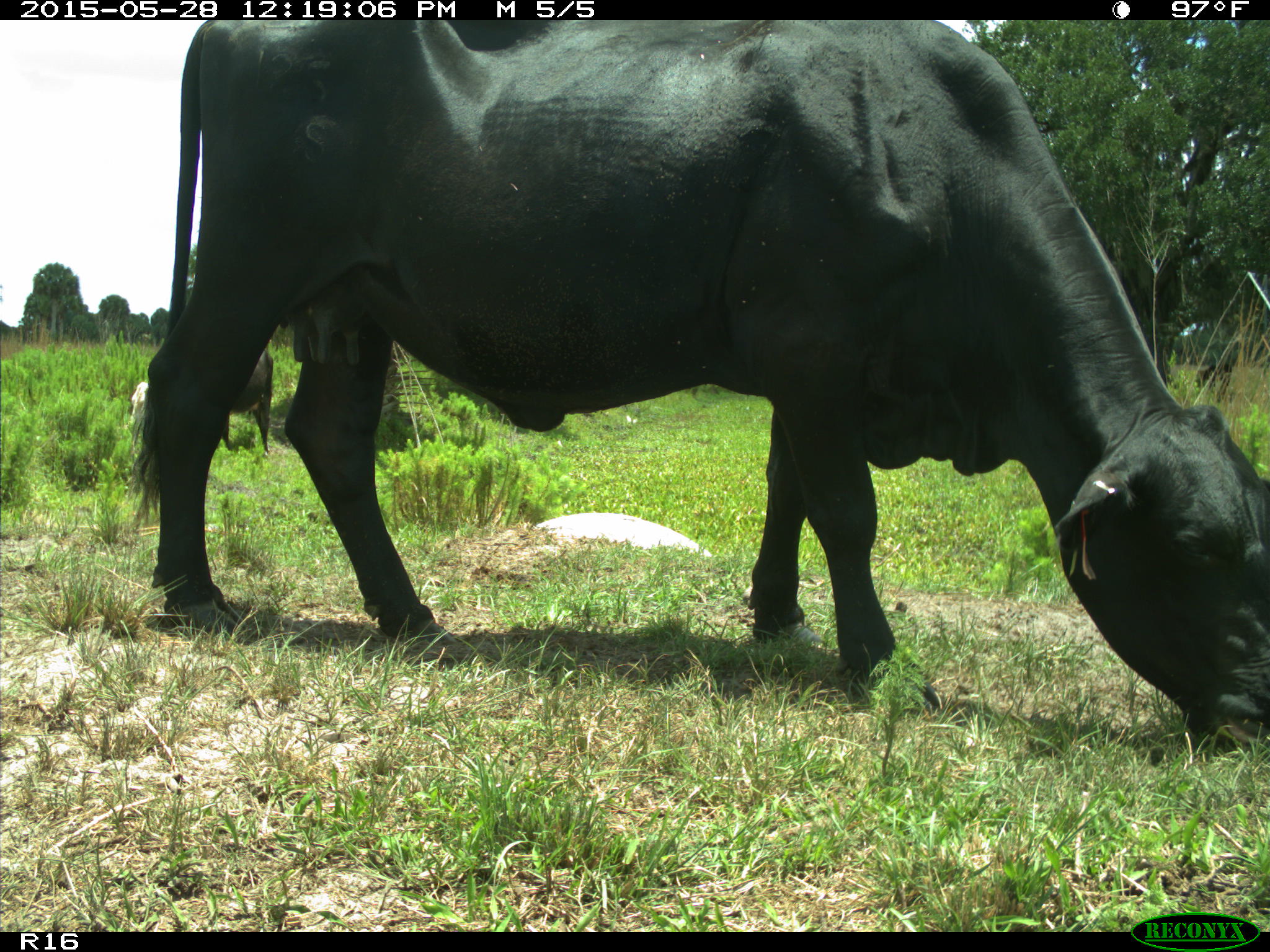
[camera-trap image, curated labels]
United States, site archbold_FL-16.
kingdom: Animalia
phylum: Chordata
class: Mammalia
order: Artiodactyla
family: Bovidae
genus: Bos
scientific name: Bos taurus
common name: domestic cow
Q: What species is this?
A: Bos taurus (domestic cow).